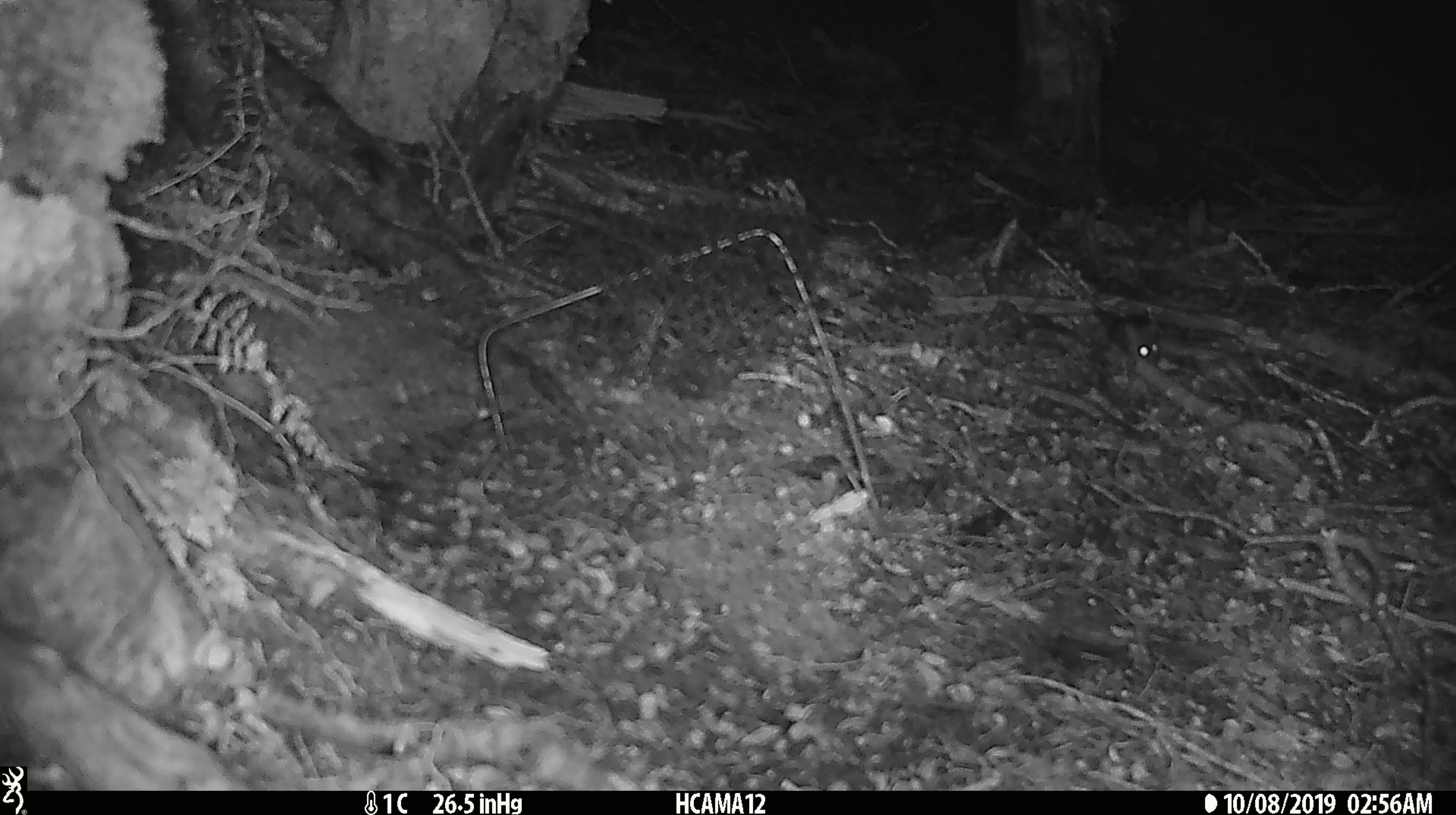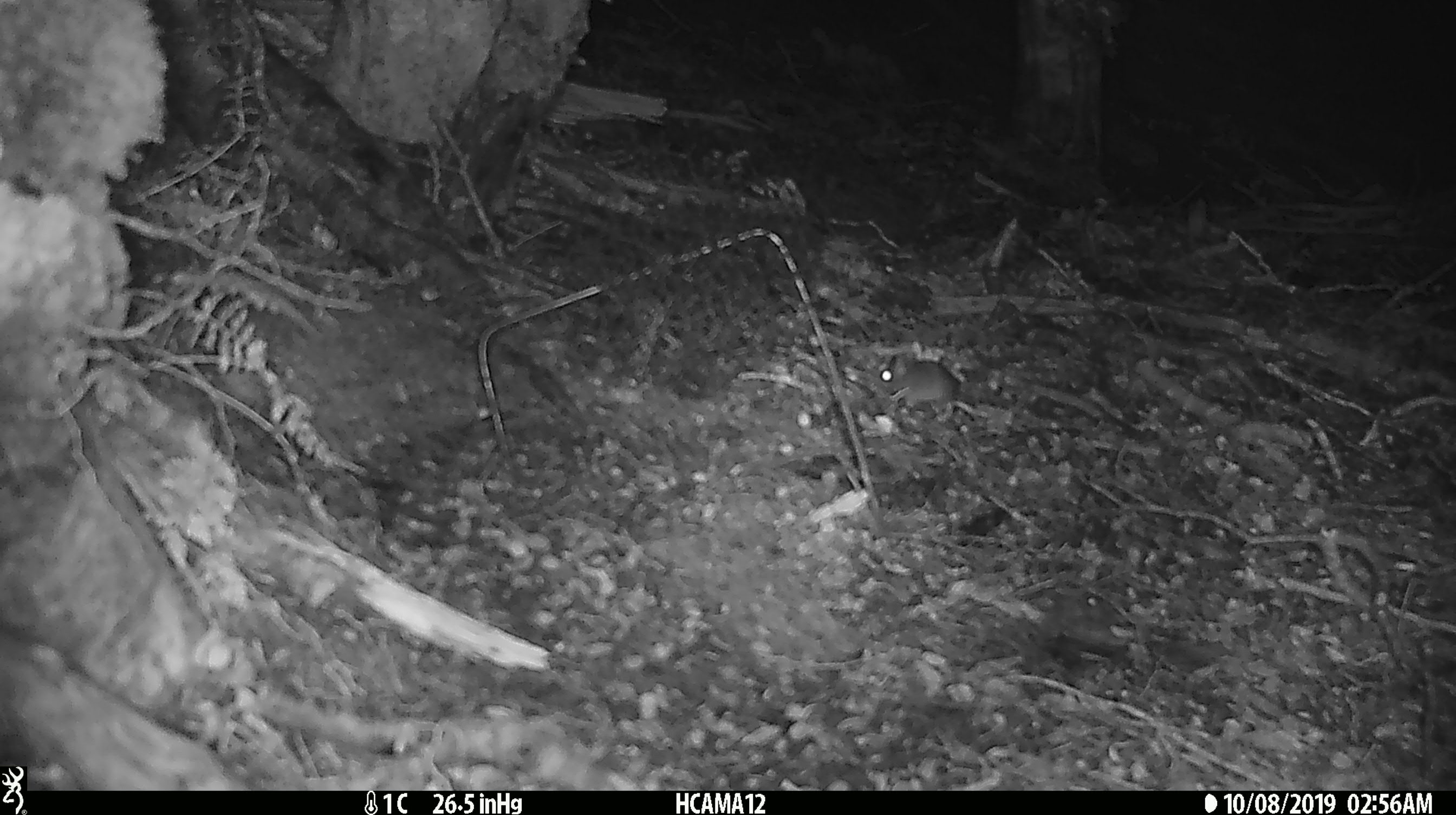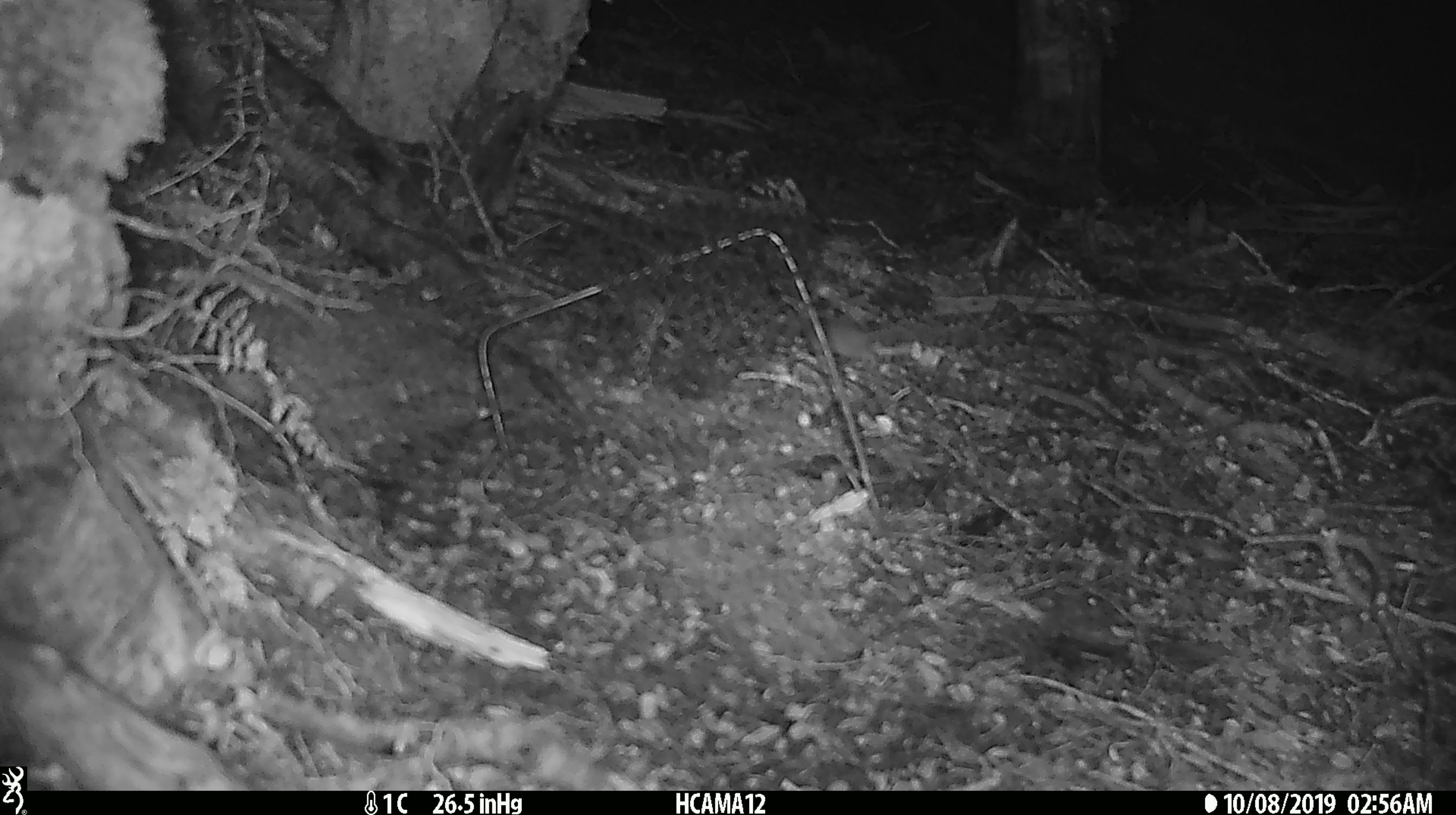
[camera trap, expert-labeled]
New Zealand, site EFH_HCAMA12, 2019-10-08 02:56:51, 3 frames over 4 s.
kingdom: Animalia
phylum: Chordata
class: Mammalia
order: Rodentia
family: Muridae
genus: Mus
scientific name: Mus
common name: mouse